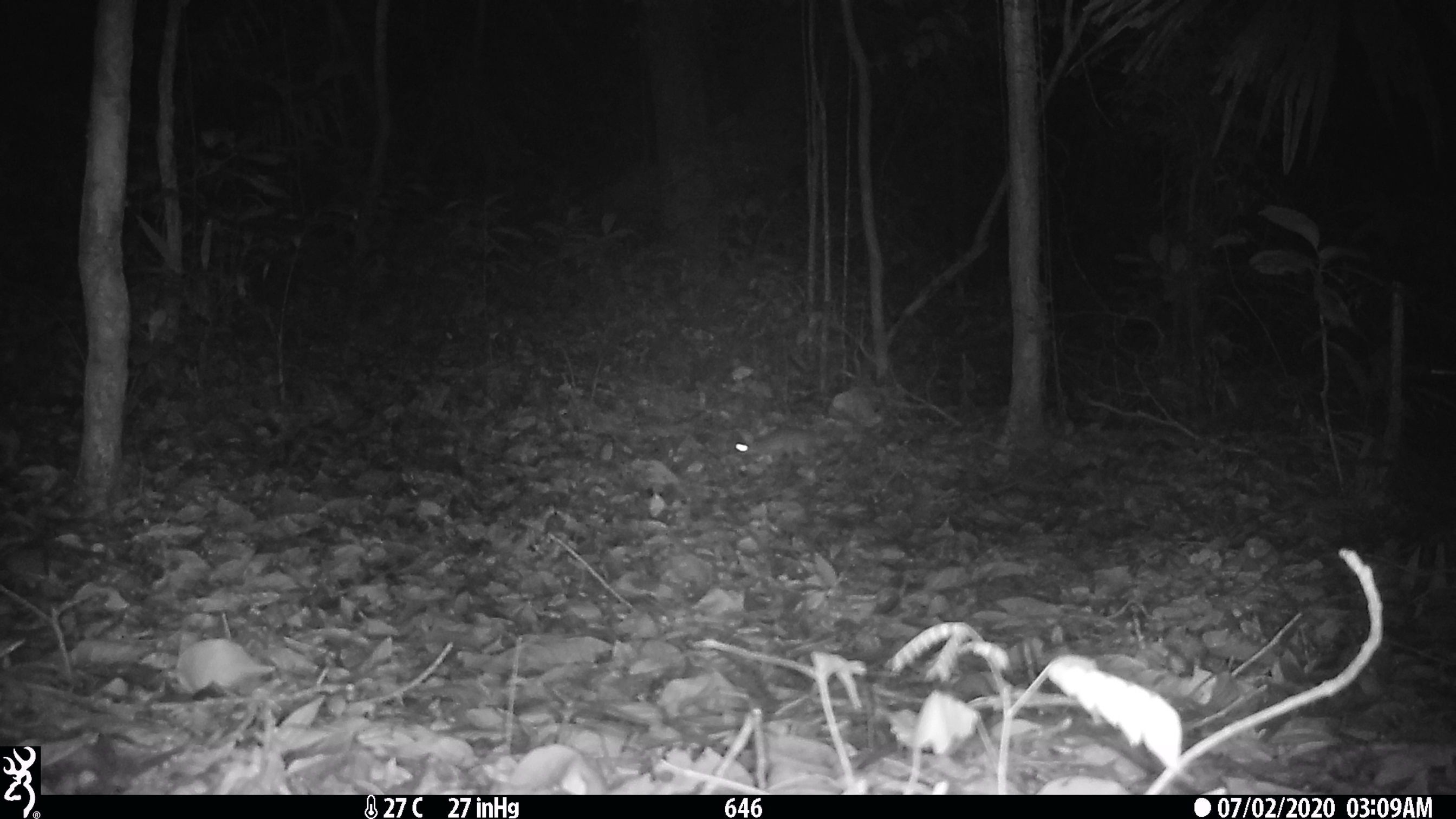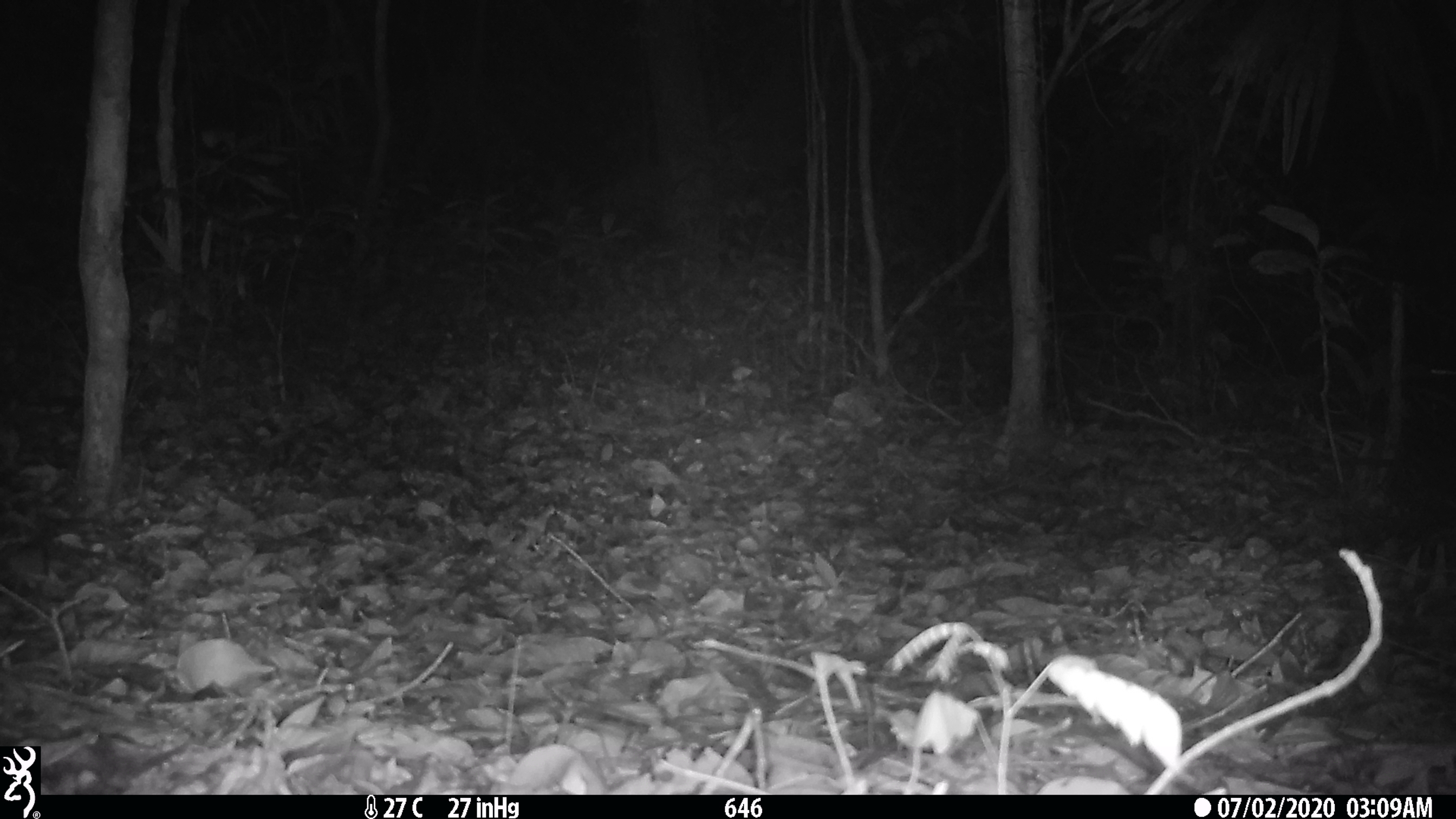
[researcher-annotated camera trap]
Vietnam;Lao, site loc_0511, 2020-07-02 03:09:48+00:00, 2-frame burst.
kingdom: Animalia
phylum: Chordata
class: Mammalia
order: Rodentia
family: Muridae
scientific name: Muridae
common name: old-world mice and rats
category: unidentified murid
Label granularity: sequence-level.